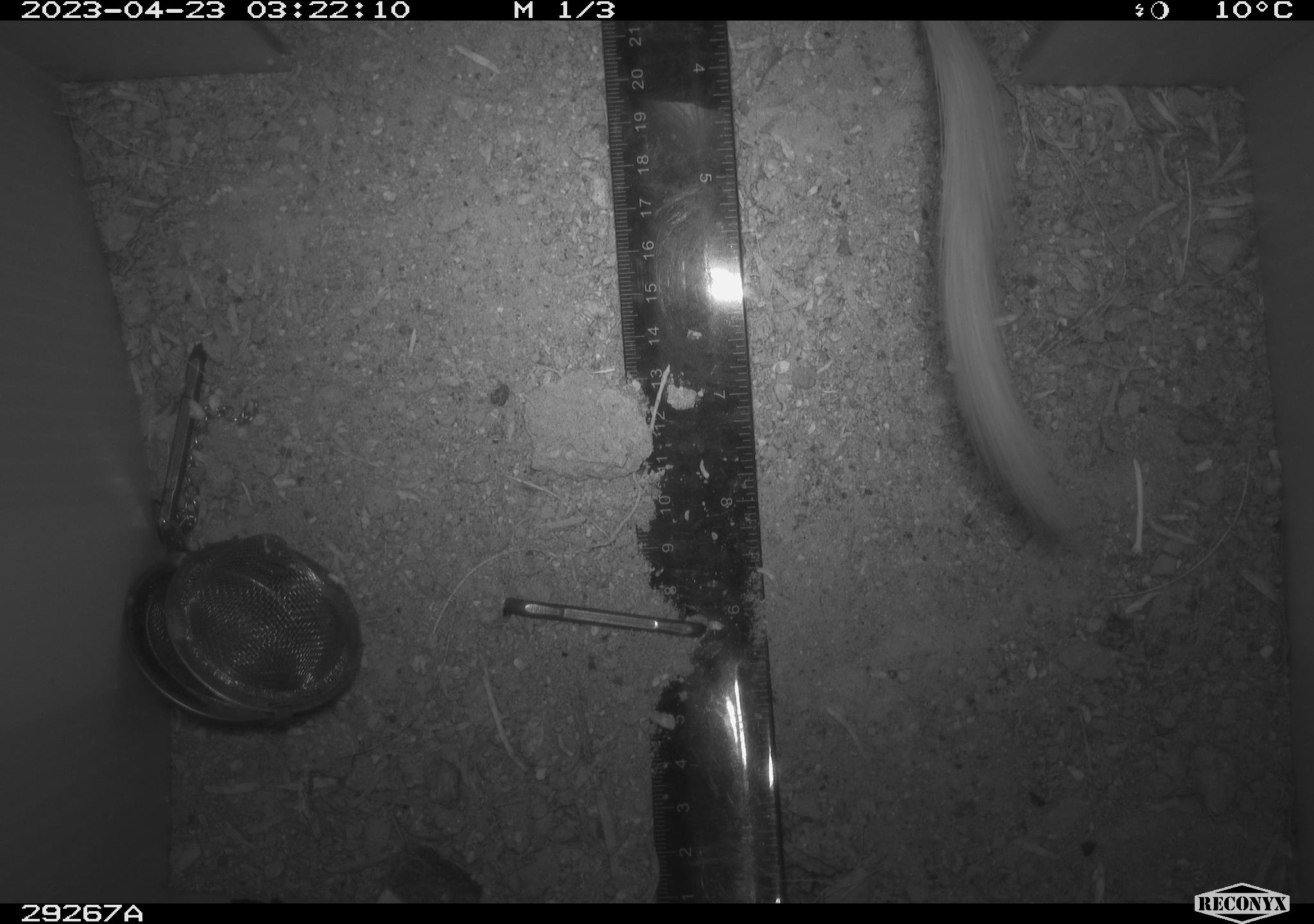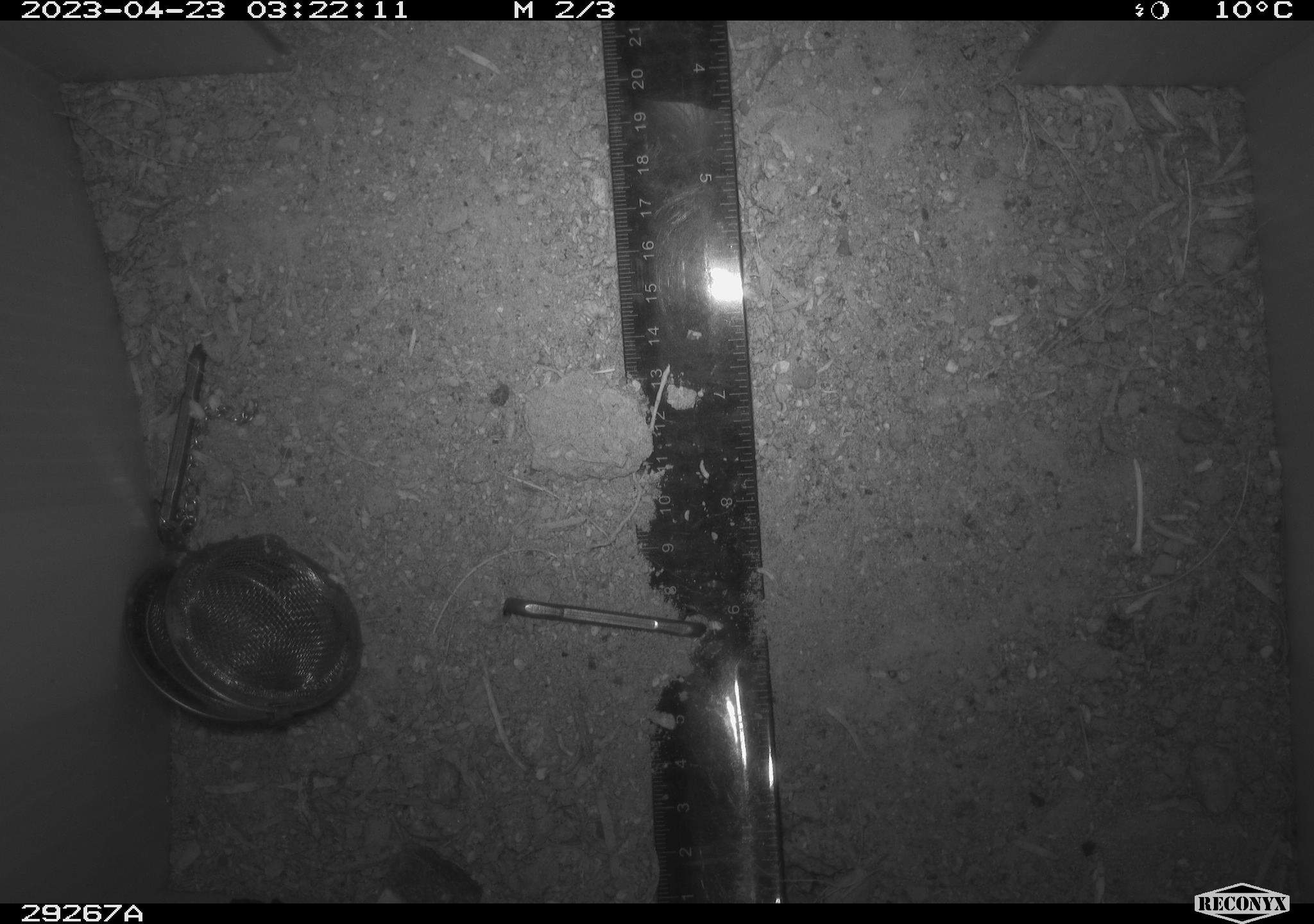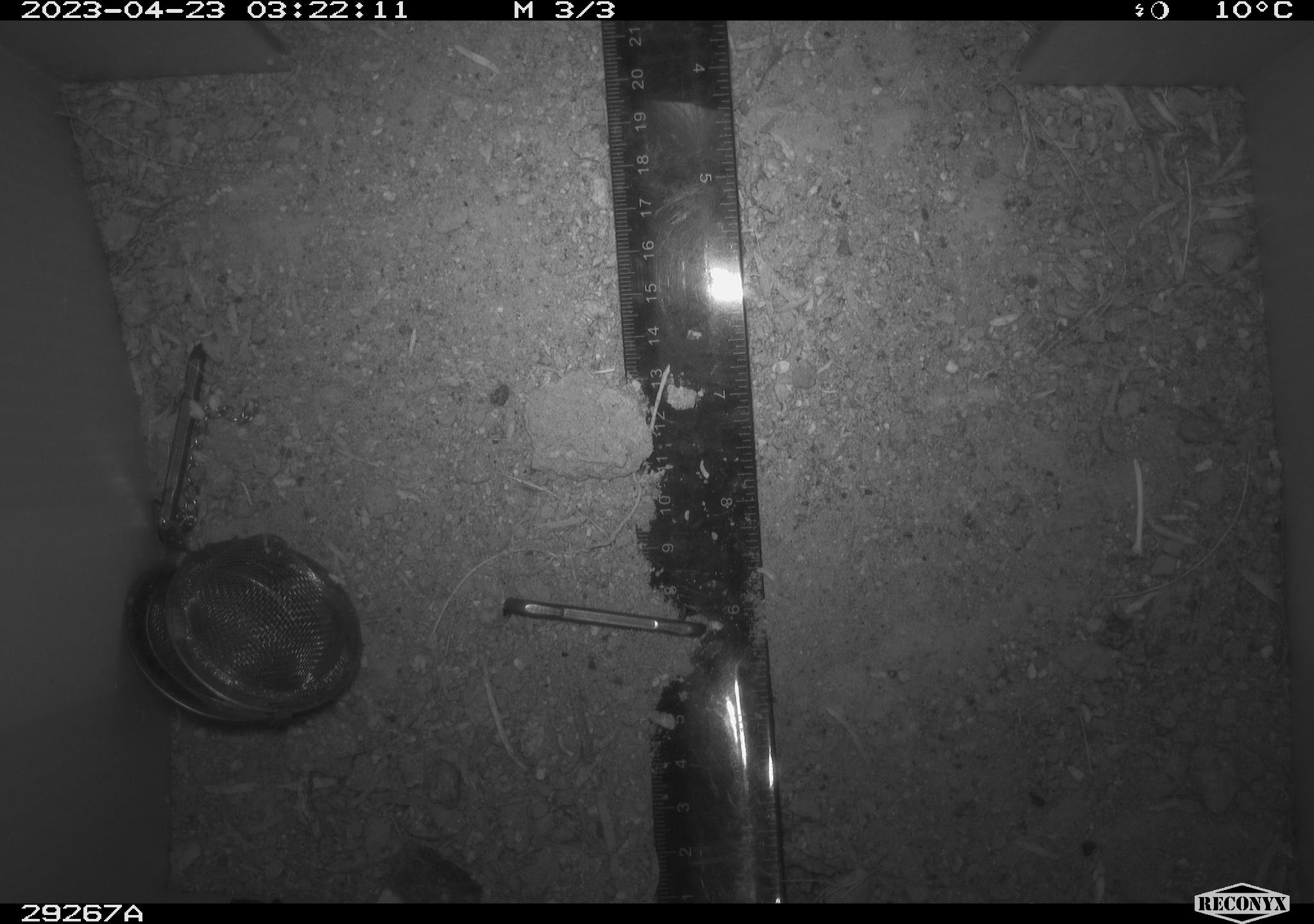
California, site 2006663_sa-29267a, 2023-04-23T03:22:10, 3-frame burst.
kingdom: Animalia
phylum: Chordata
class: Mammalia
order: Rodentia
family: Heteromyidae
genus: Dipodomys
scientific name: Dipodomys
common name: kangaroo rats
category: dipodomys species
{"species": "dipodomys species (kangaroo rats) (Dipodomys)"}